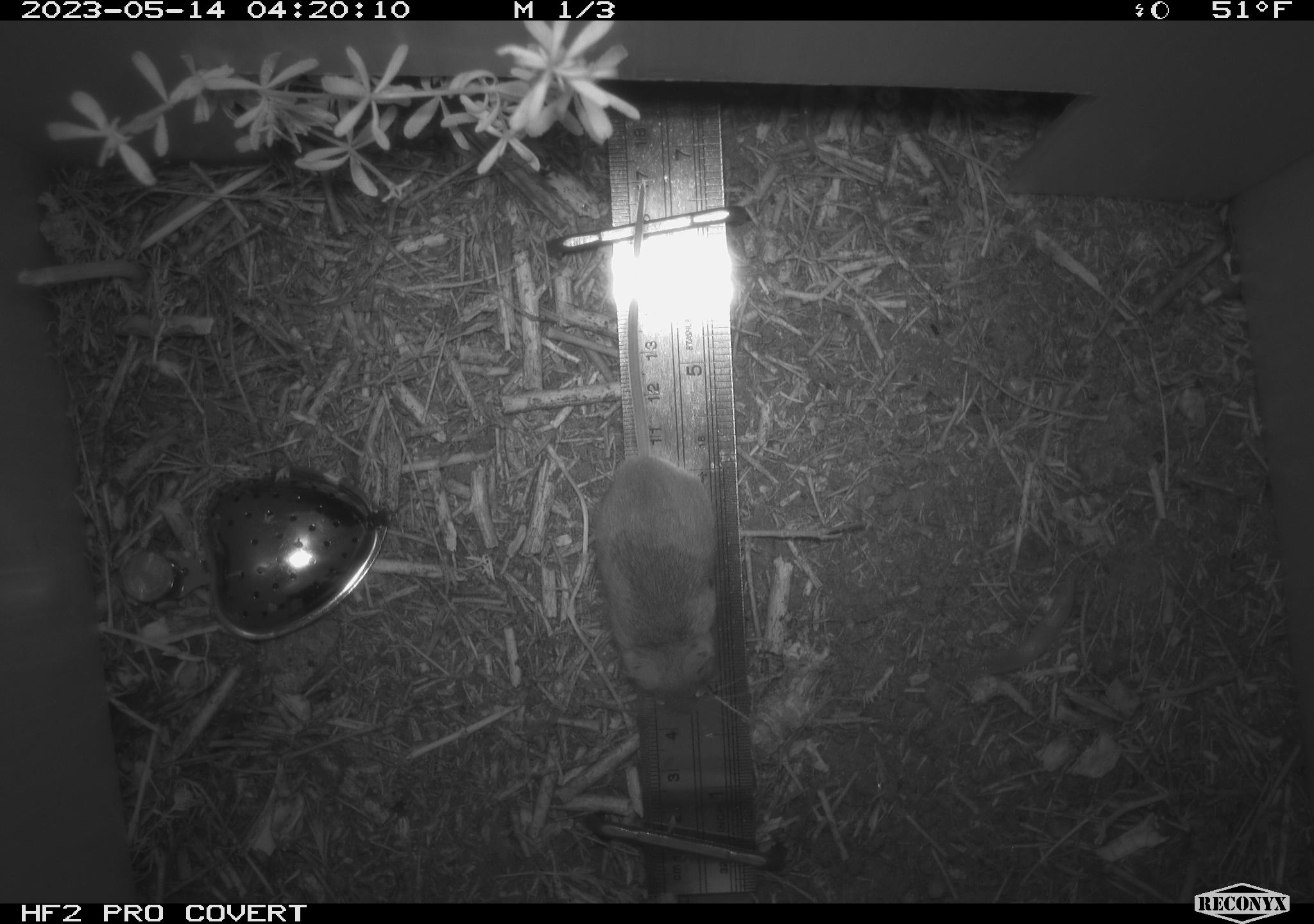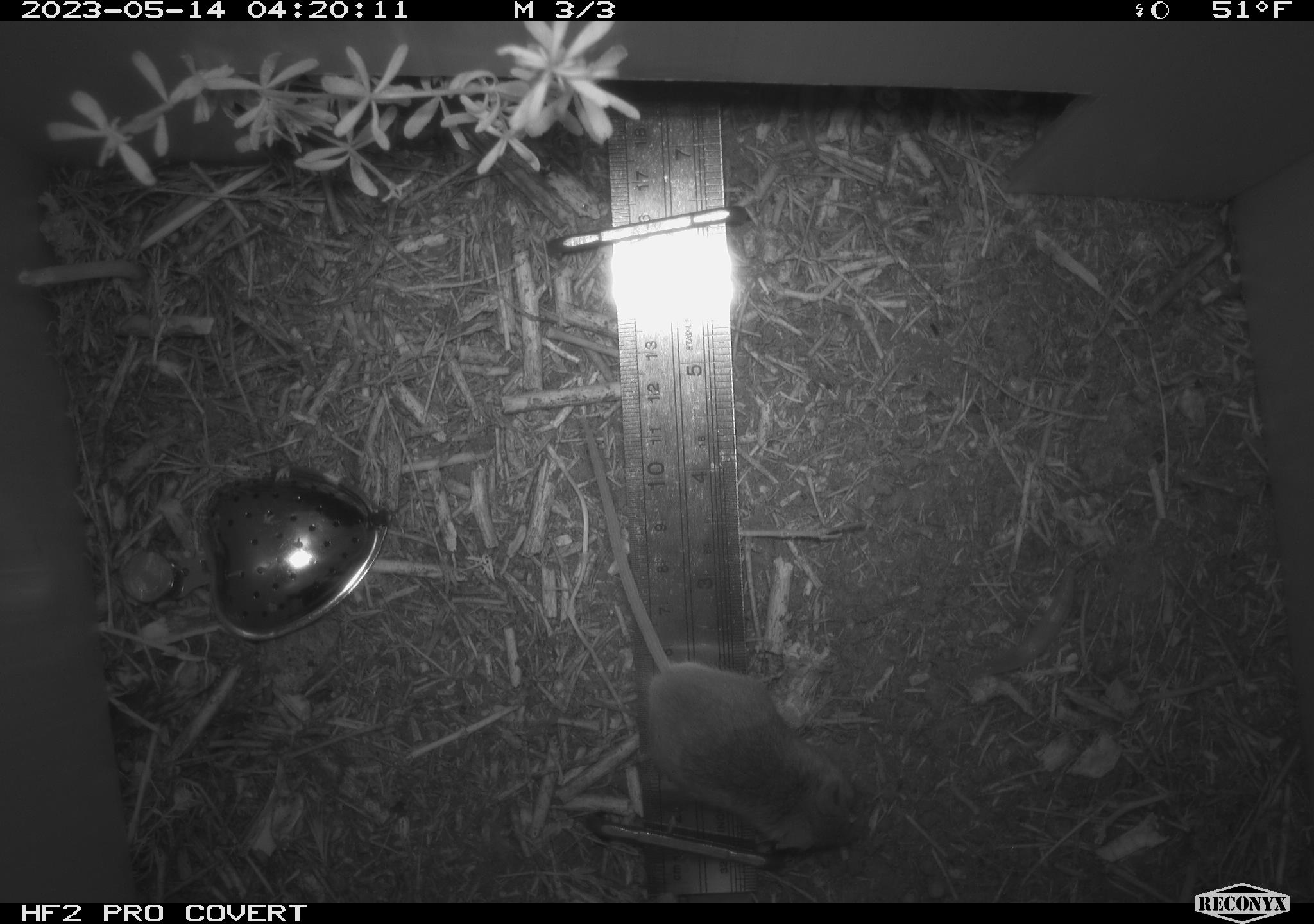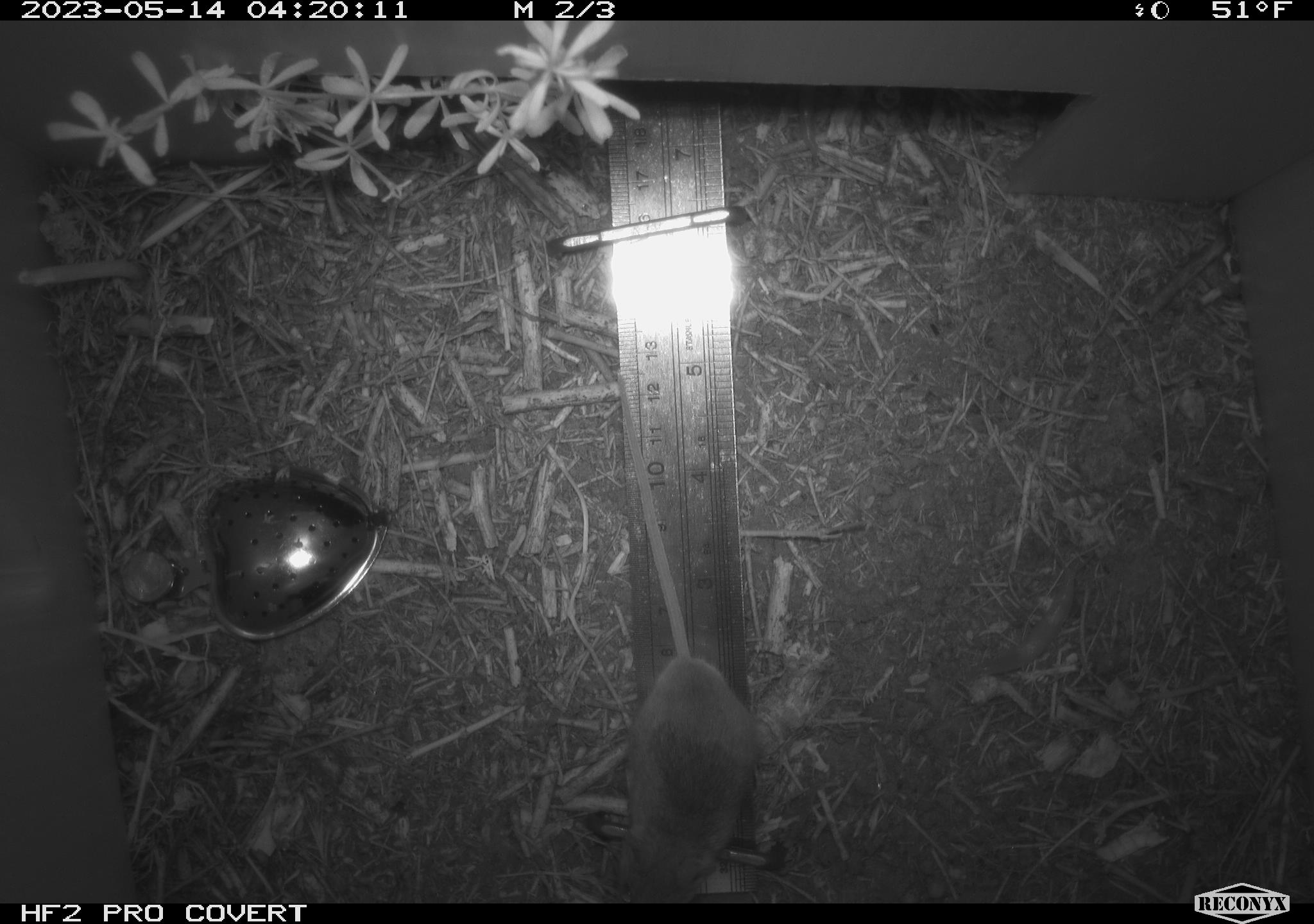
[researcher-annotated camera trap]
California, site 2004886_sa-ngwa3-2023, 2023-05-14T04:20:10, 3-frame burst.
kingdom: Animalia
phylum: Chordata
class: Mammalia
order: Rodentia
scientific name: Rodentia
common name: mouse species